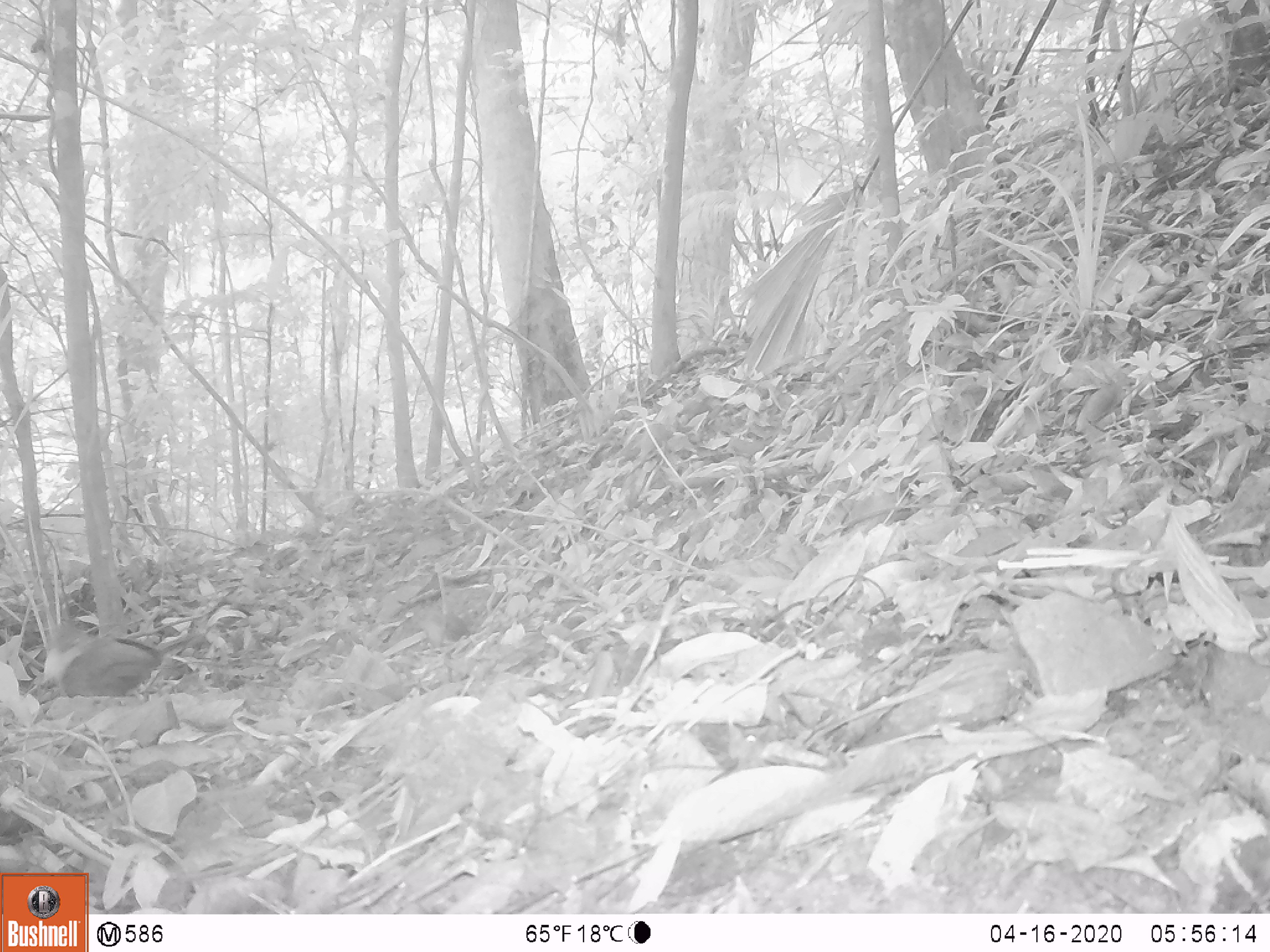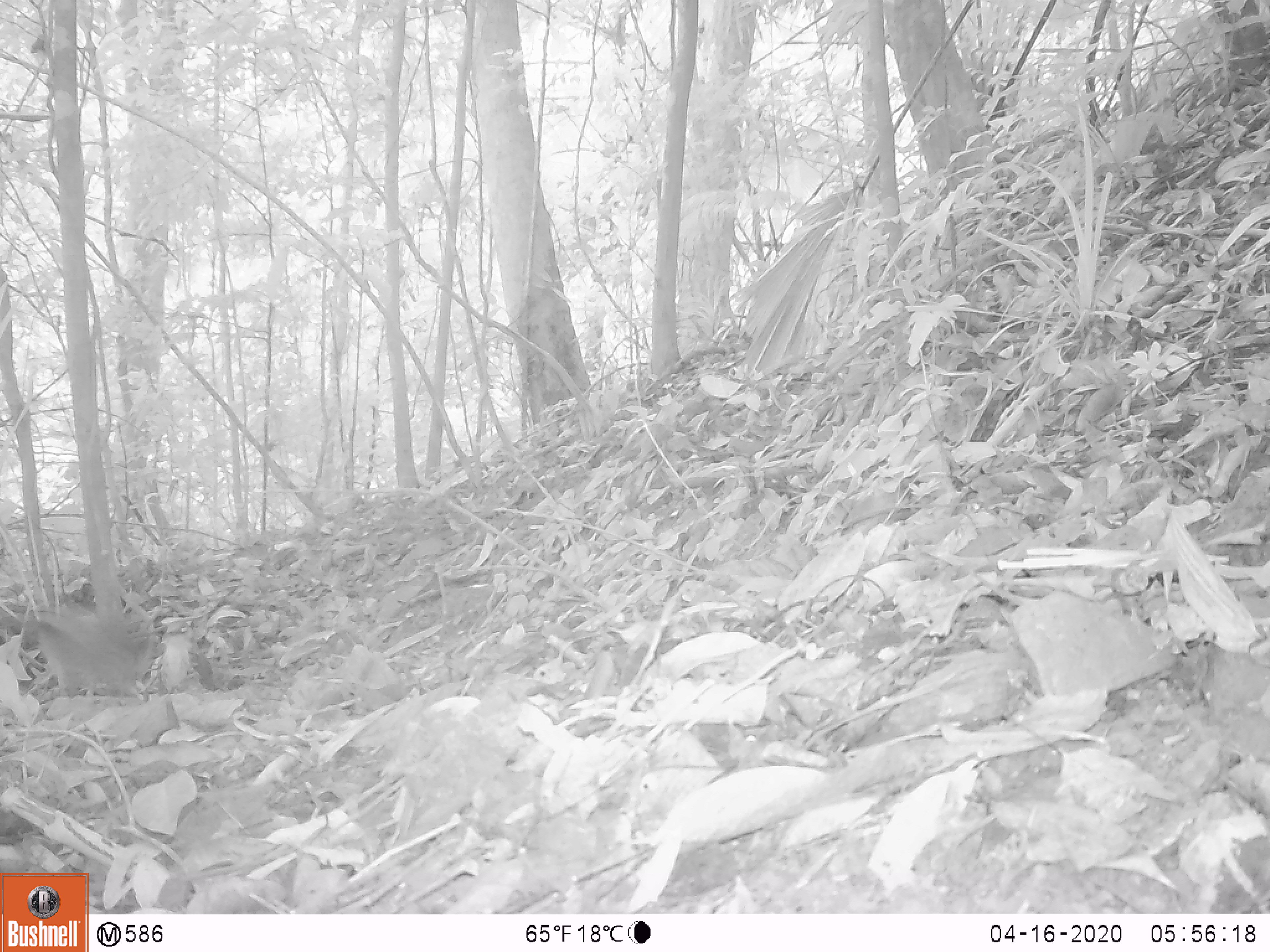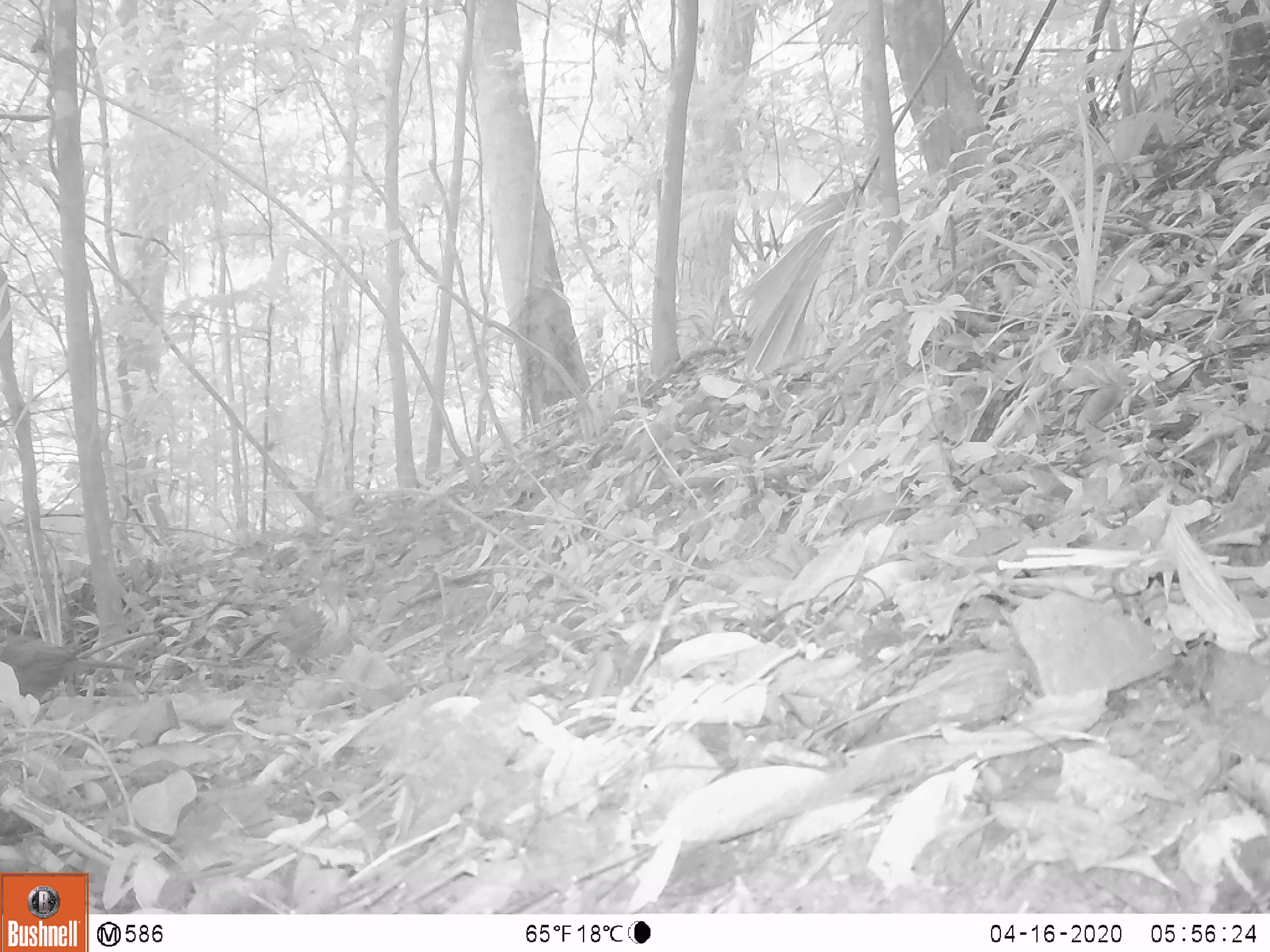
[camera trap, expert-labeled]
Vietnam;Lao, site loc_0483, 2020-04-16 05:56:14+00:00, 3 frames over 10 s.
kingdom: Animalia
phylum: Chordata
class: Aves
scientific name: Aves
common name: bird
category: unidentified bird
Unidentified bird (bird) (Aves). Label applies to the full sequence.